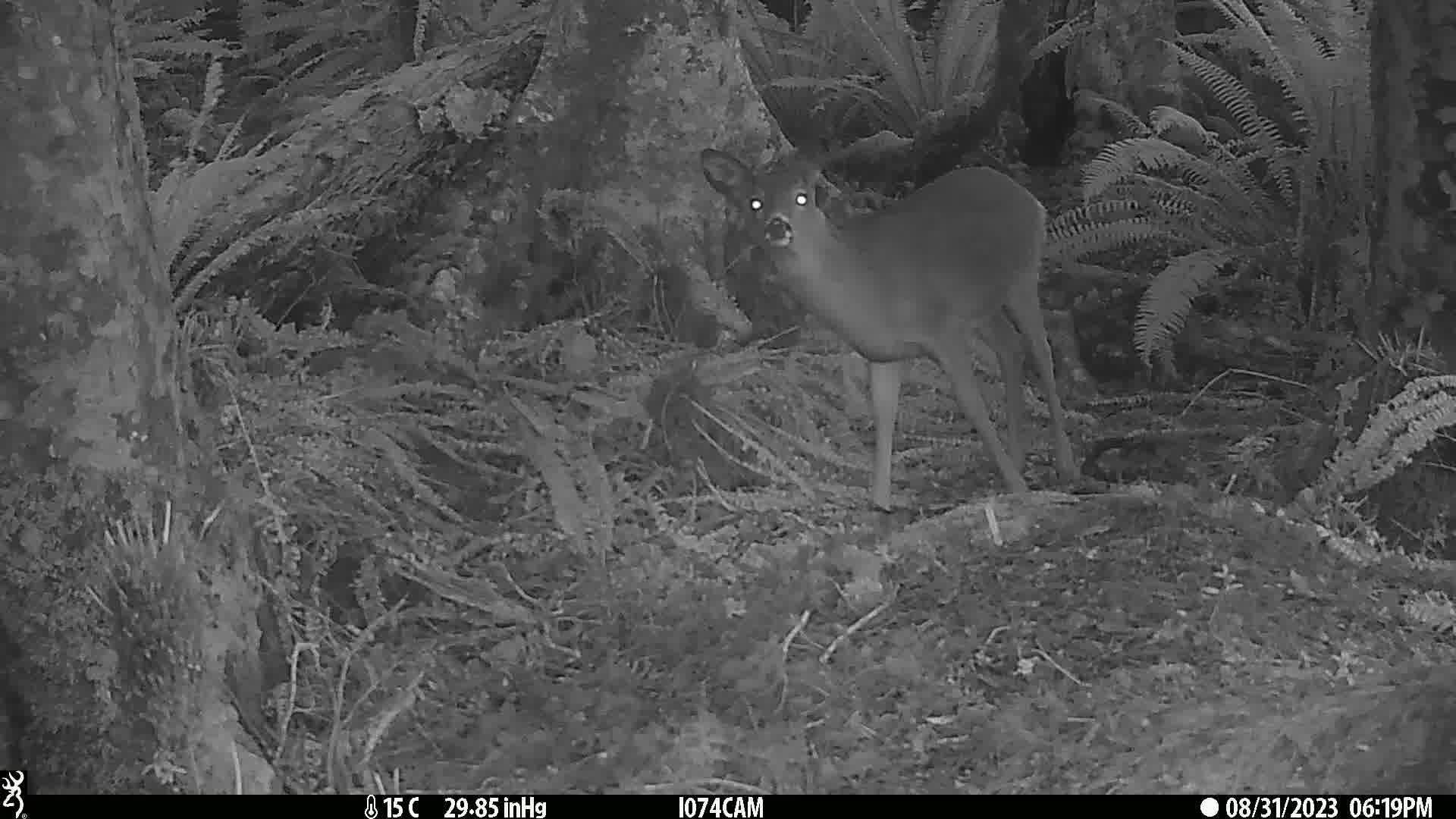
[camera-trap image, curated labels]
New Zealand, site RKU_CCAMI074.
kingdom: Animalia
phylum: Chordata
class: Mammalia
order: Artiodactyla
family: Cervidae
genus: Odocoileus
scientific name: Odocoileus virginianus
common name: white-tailed deer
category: white tailed deer